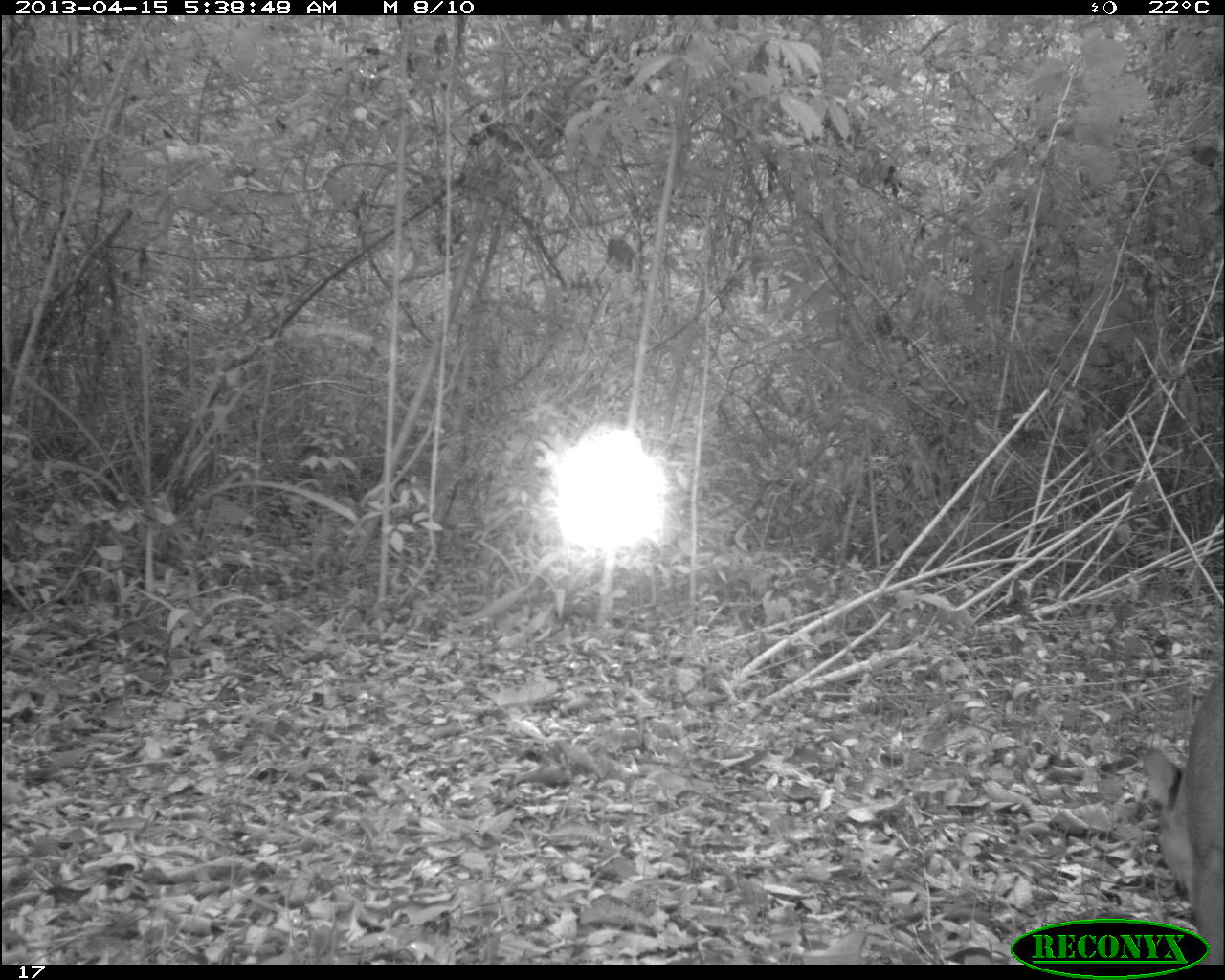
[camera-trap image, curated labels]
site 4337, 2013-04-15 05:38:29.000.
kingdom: Animalia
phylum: Chordata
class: Mammalia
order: Carnivora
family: Felidae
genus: Puma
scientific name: Puma concolor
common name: mountain lion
Puma concolor (mountain lion), count 1, sex male.